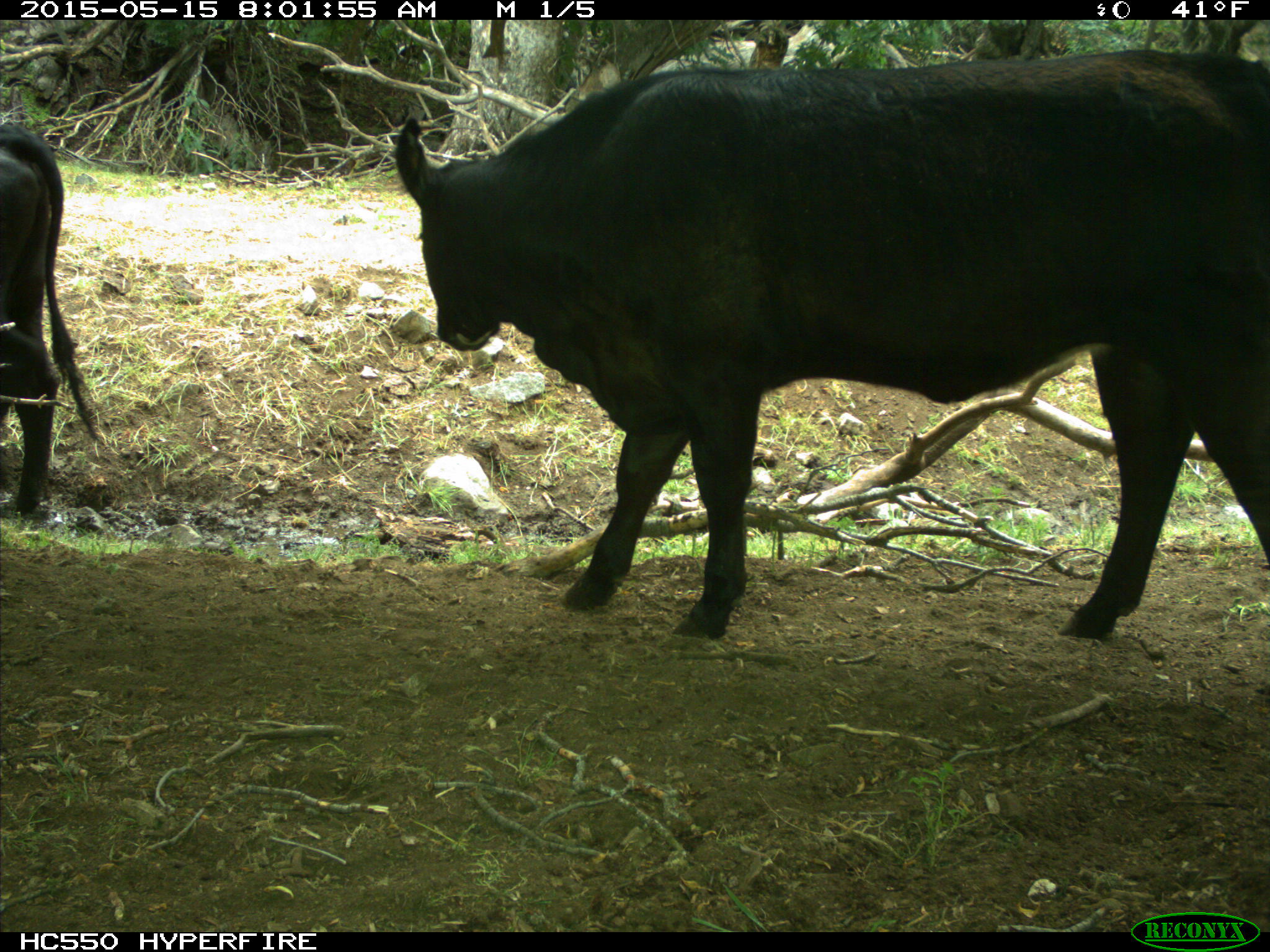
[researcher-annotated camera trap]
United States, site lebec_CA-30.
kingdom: Animalia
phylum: Chordata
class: Mammalia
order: Artiodactyla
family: Bovidae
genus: Bos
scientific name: Bos taurus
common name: domestic cow